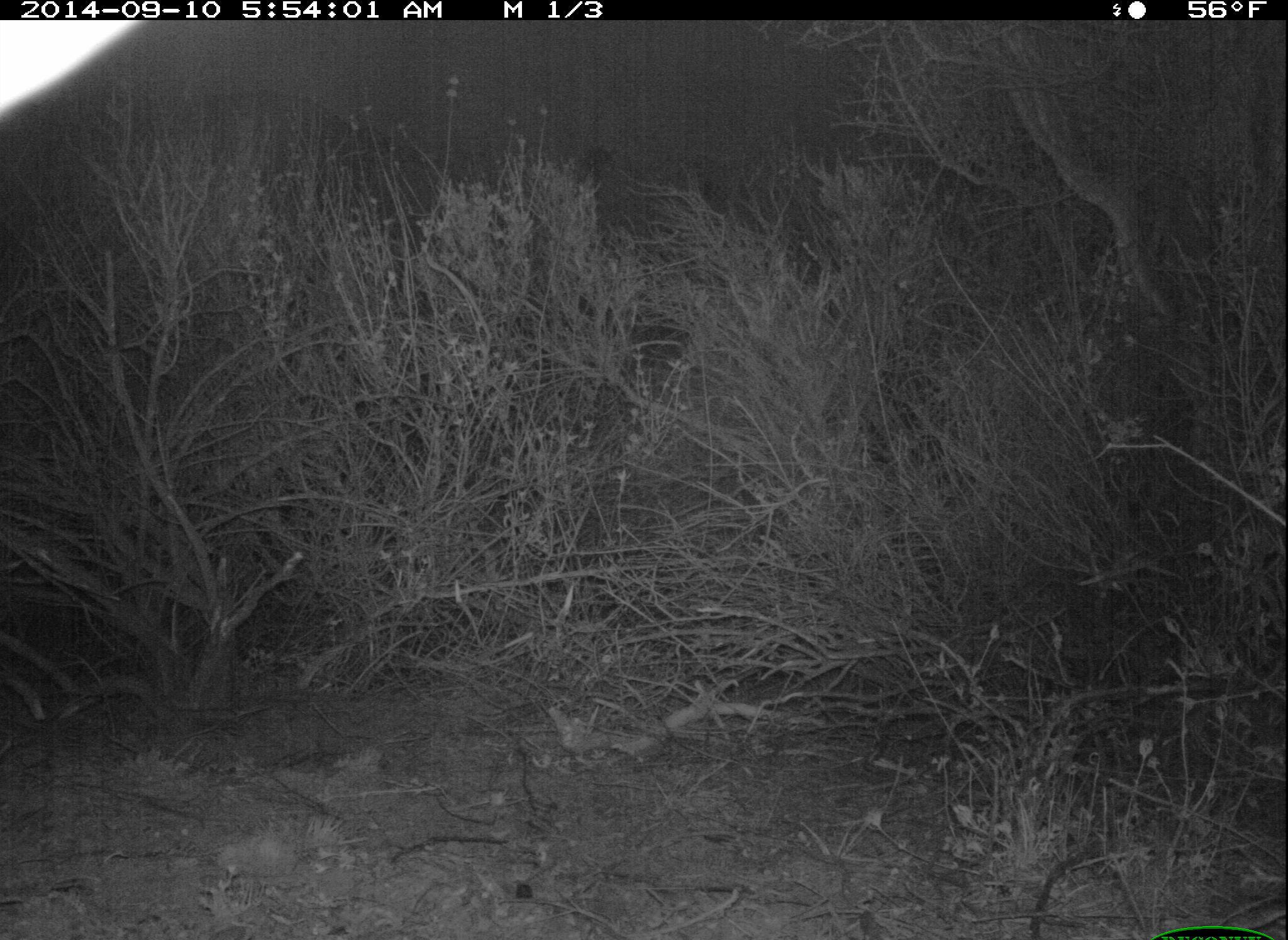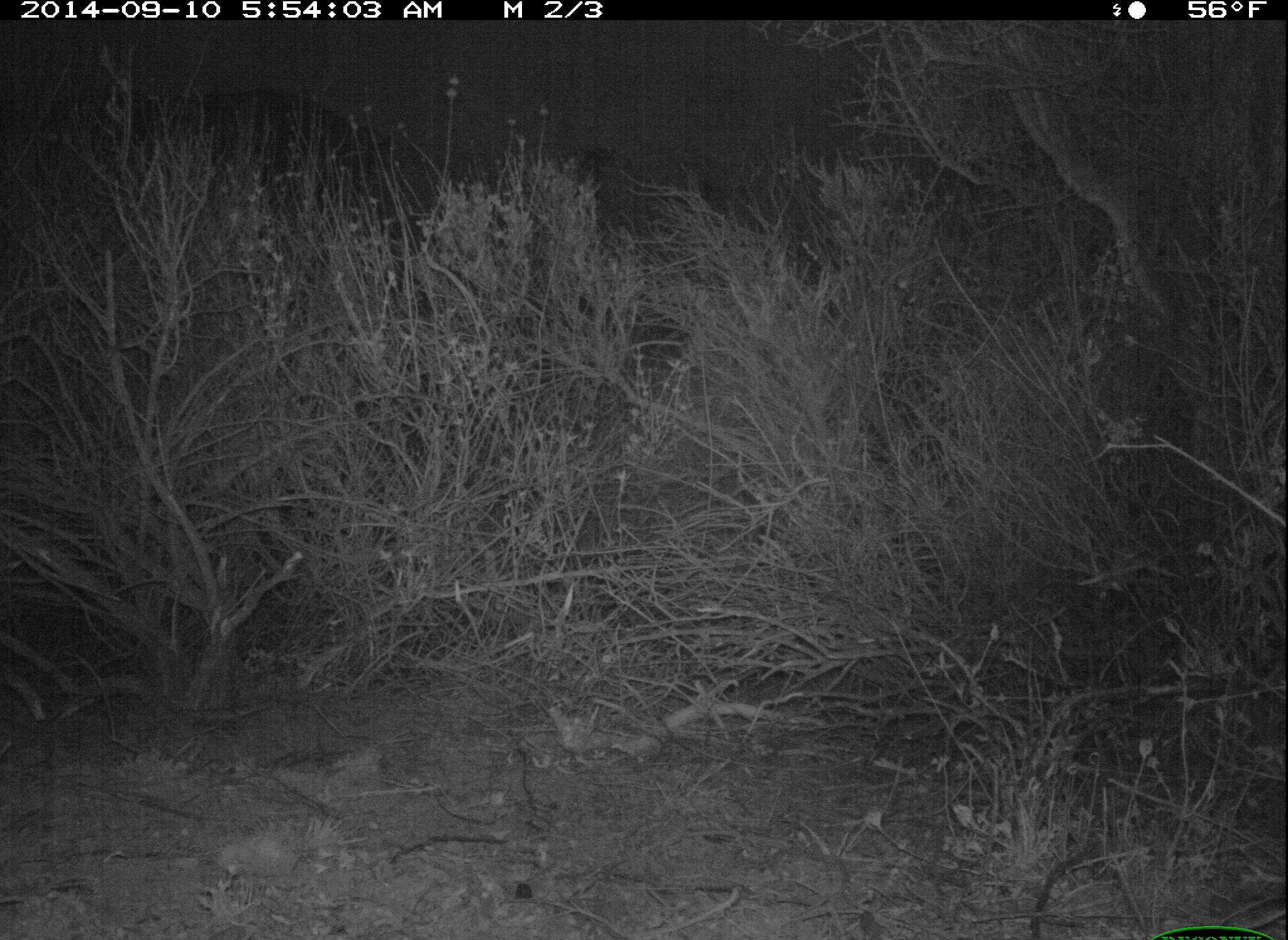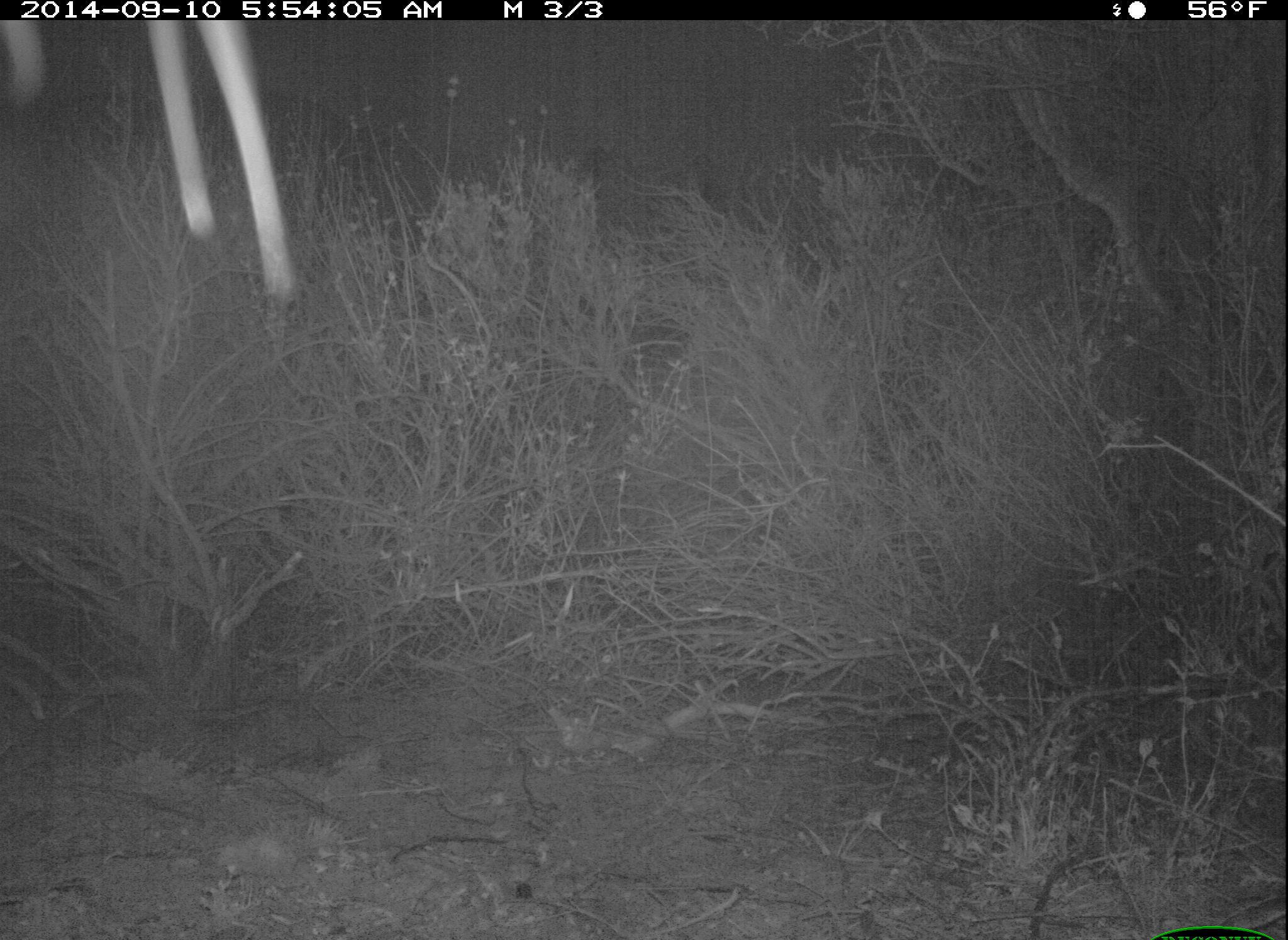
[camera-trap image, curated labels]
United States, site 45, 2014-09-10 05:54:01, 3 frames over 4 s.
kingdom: Animalia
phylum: Chordata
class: Mammalia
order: Carnivora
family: Canidae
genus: Urocyon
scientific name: Urocyon cinereoargenteus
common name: gray fox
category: fox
Fox (gray fox) (Urocyon cinereoargenteus).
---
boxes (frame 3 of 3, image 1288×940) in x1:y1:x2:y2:
fox: 0:16:311:362